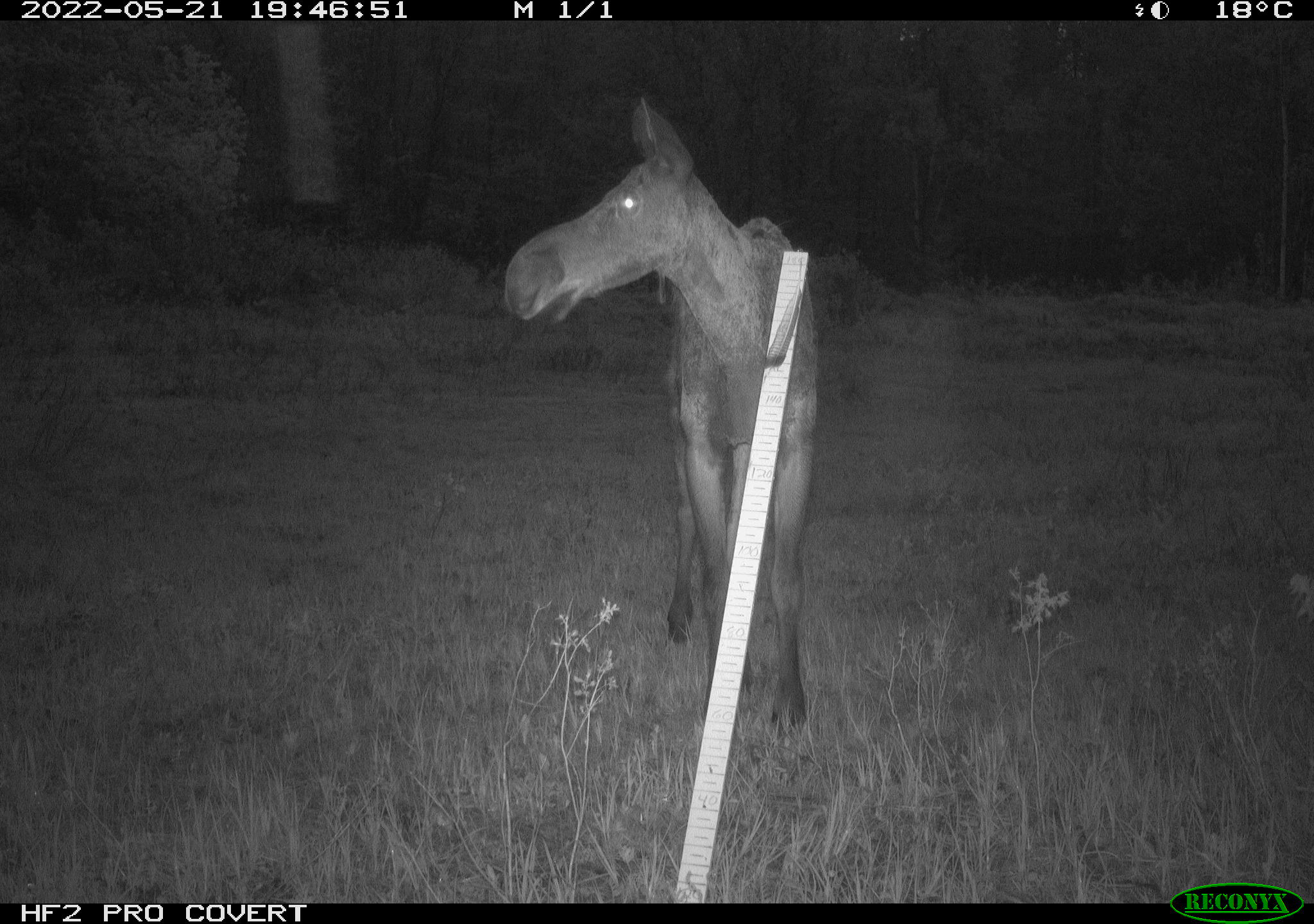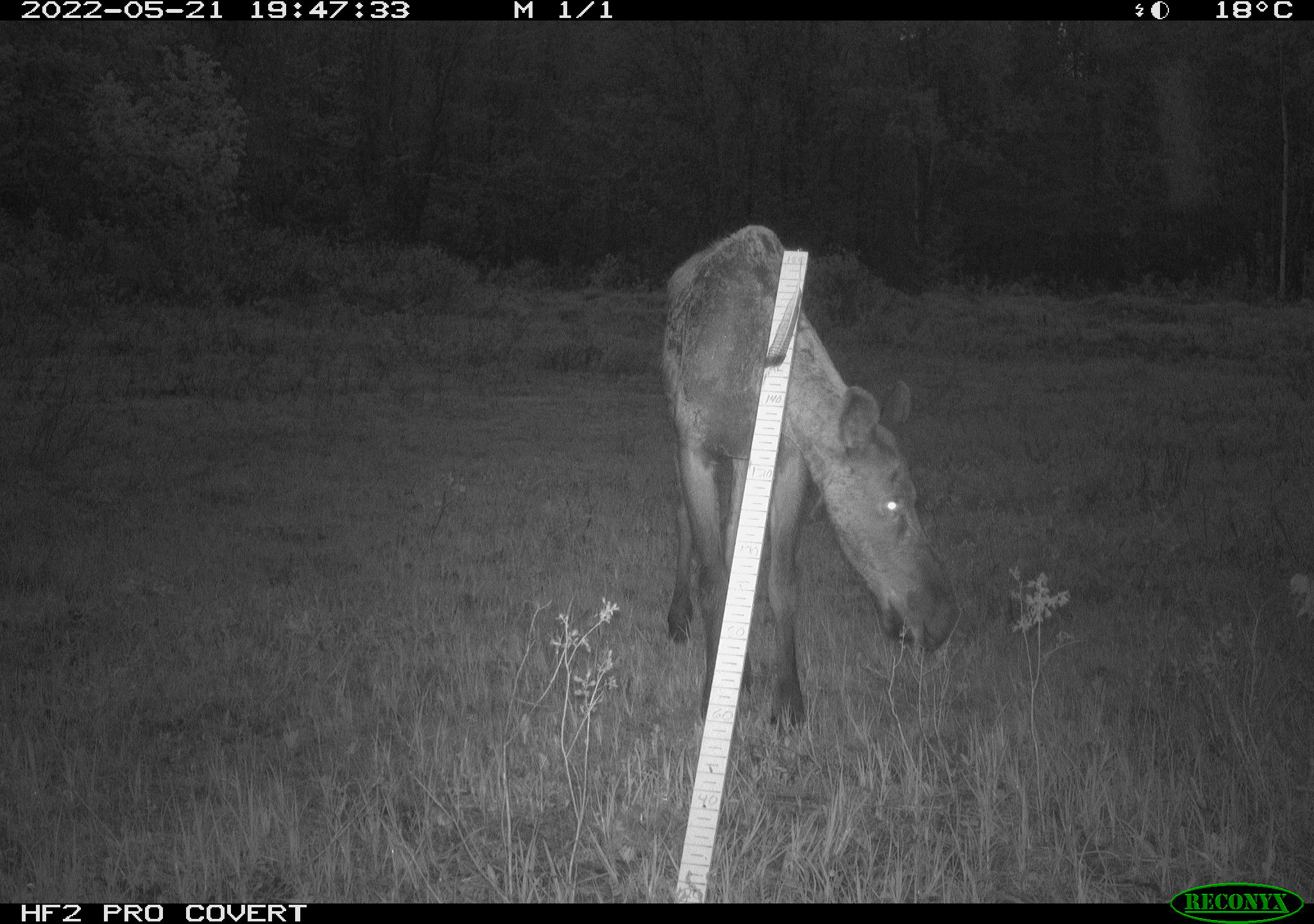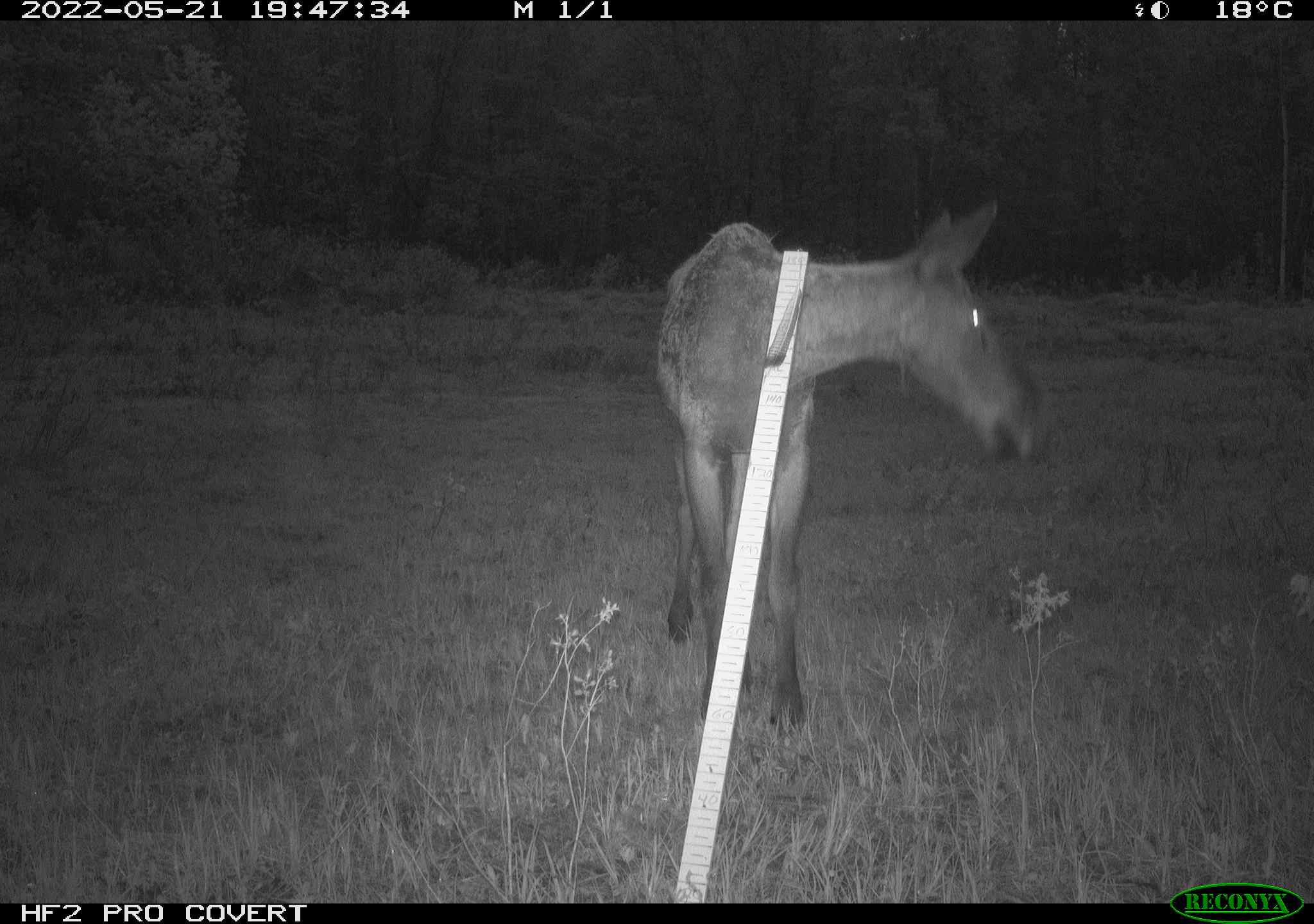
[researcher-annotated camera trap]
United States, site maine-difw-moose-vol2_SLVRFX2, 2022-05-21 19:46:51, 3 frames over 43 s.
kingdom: Animalia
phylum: Chordata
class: Mammalia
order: Artiodactyla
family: Cervidae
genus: Alces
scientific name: Alces alces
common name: moose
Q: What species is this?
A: Moose (Alces alces).